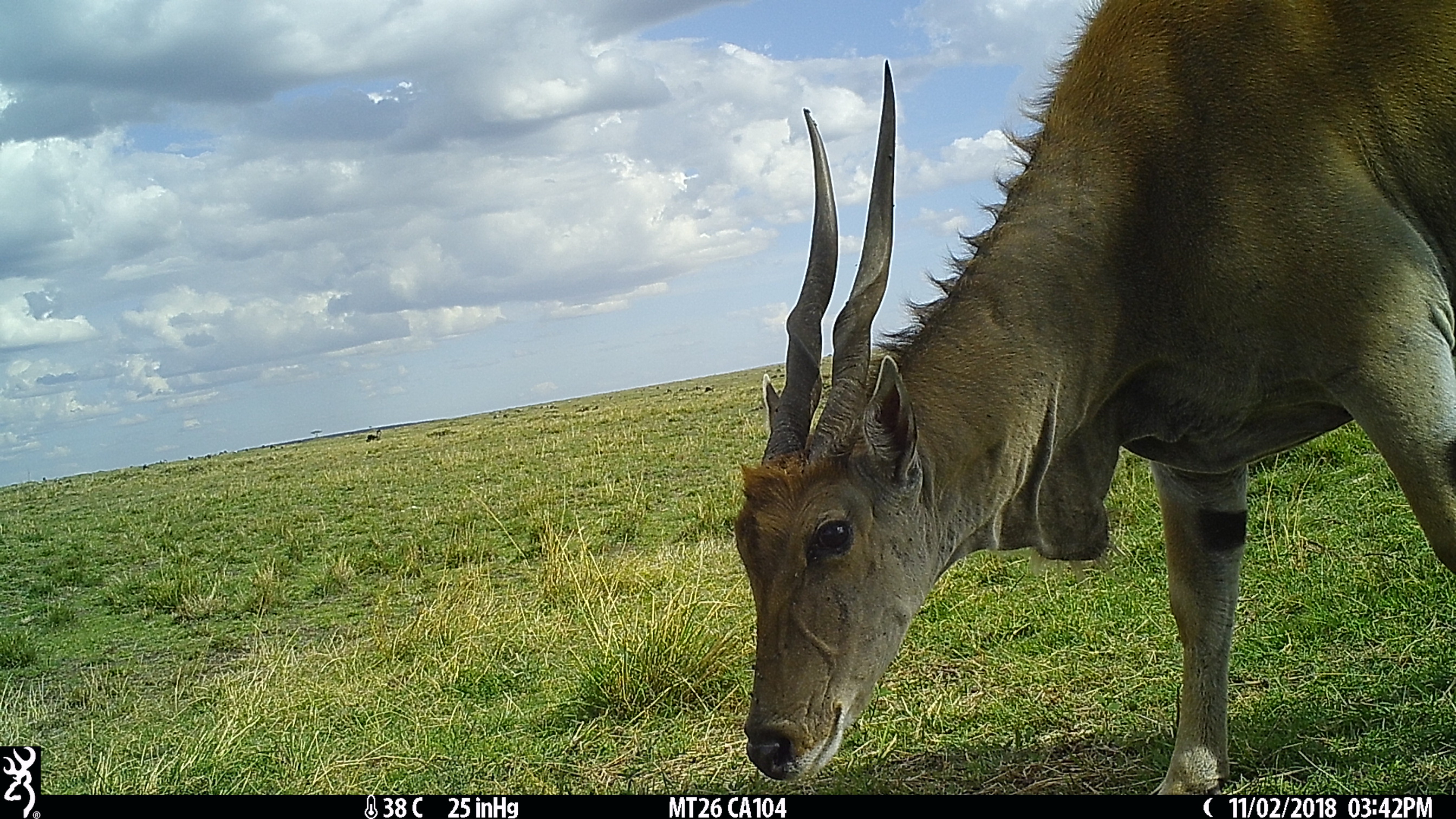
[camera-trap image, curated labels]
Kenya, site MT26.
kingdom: Animalia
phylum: Chordata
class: Mammalia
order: Artiodactyla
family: Bovidae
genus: Tragelaphus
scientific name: Tragelaphus oryx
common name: eland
Eland (Tragelaphus oryx).